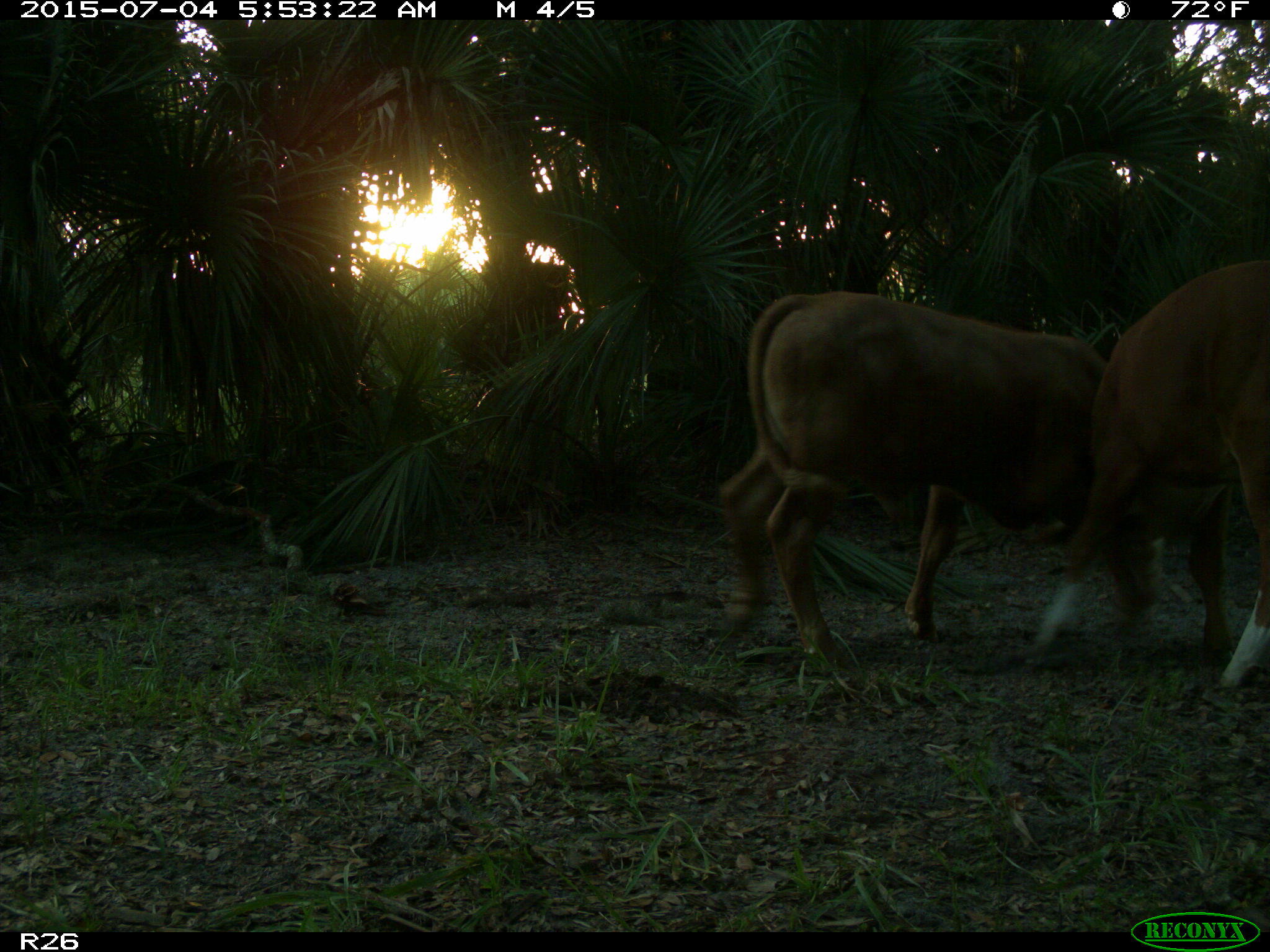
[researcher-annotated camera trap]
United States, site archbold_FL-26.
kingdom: Animalia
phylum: Chordata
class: Mammalia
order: Artiodactyla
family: Bovidae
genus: Bos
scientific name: Bos taurus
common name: domestic cow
Bos taurus (domestic cow).